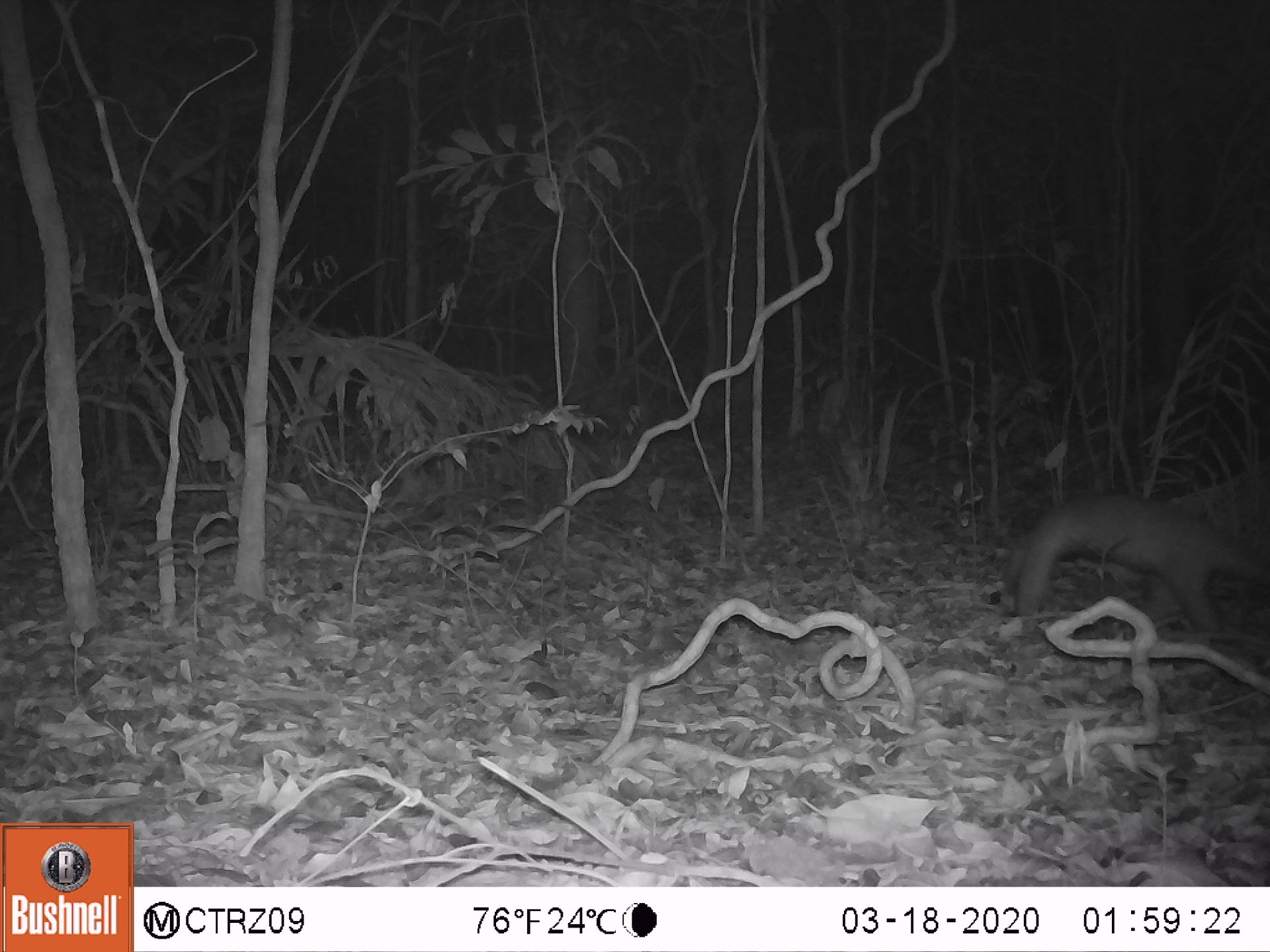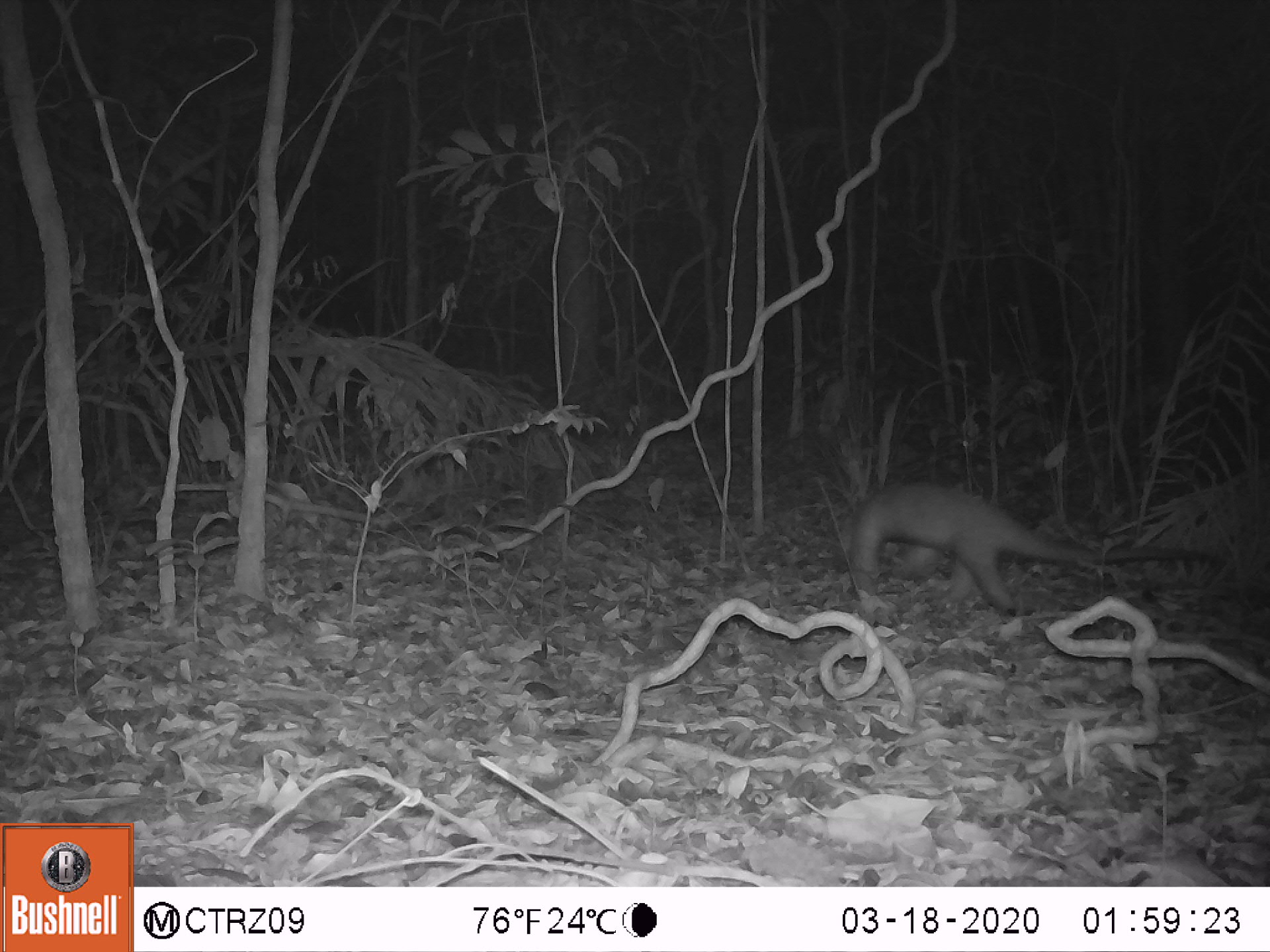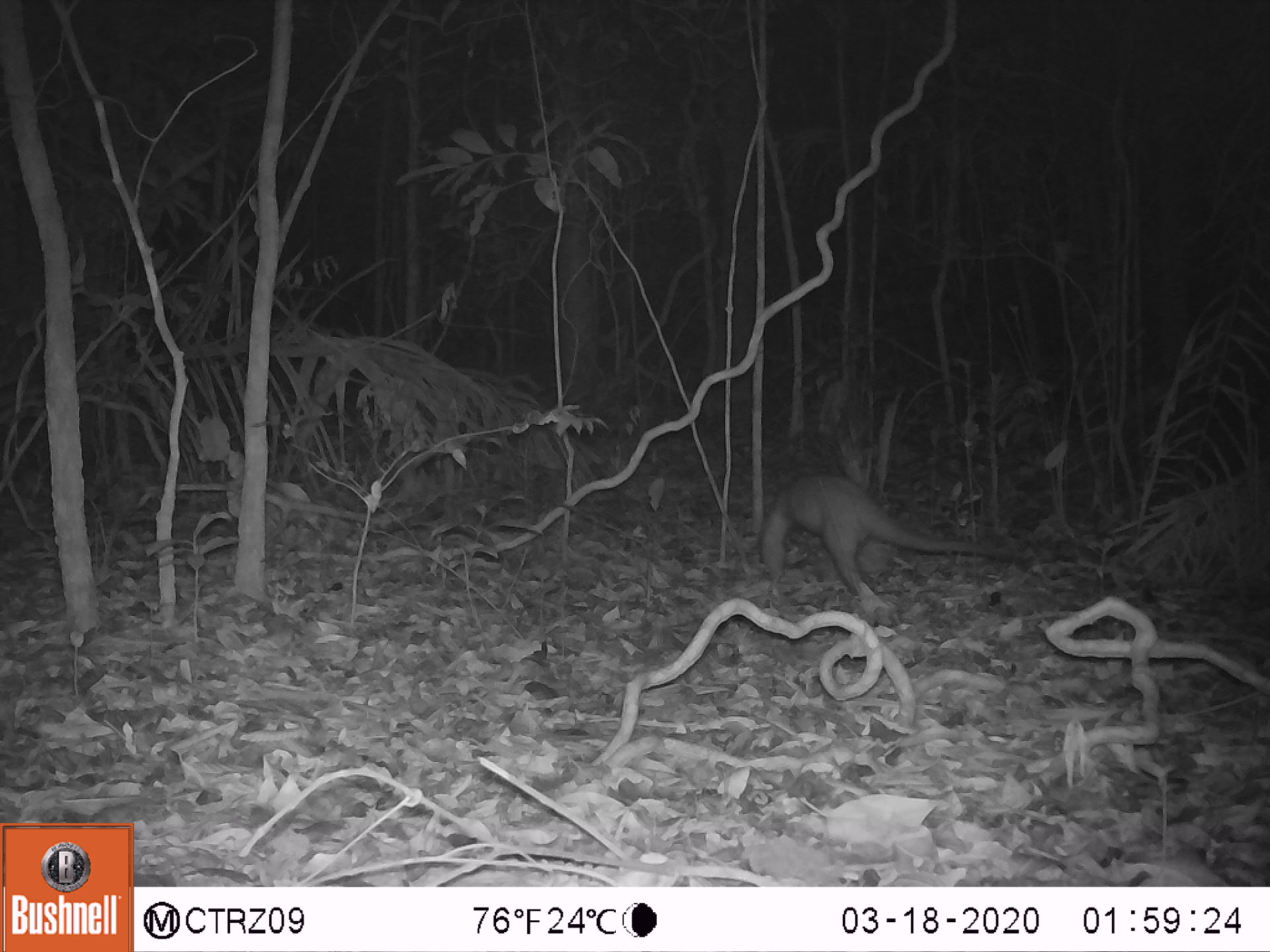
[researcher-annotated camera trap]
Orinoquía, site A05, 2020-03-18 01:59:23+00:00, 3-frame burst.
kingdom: Animalia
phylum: Chordata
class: Mammalia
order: Pilosa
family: Myrmecophagidae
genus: Tamandua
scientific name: Tamandua tetradactyla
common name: southern tamandua